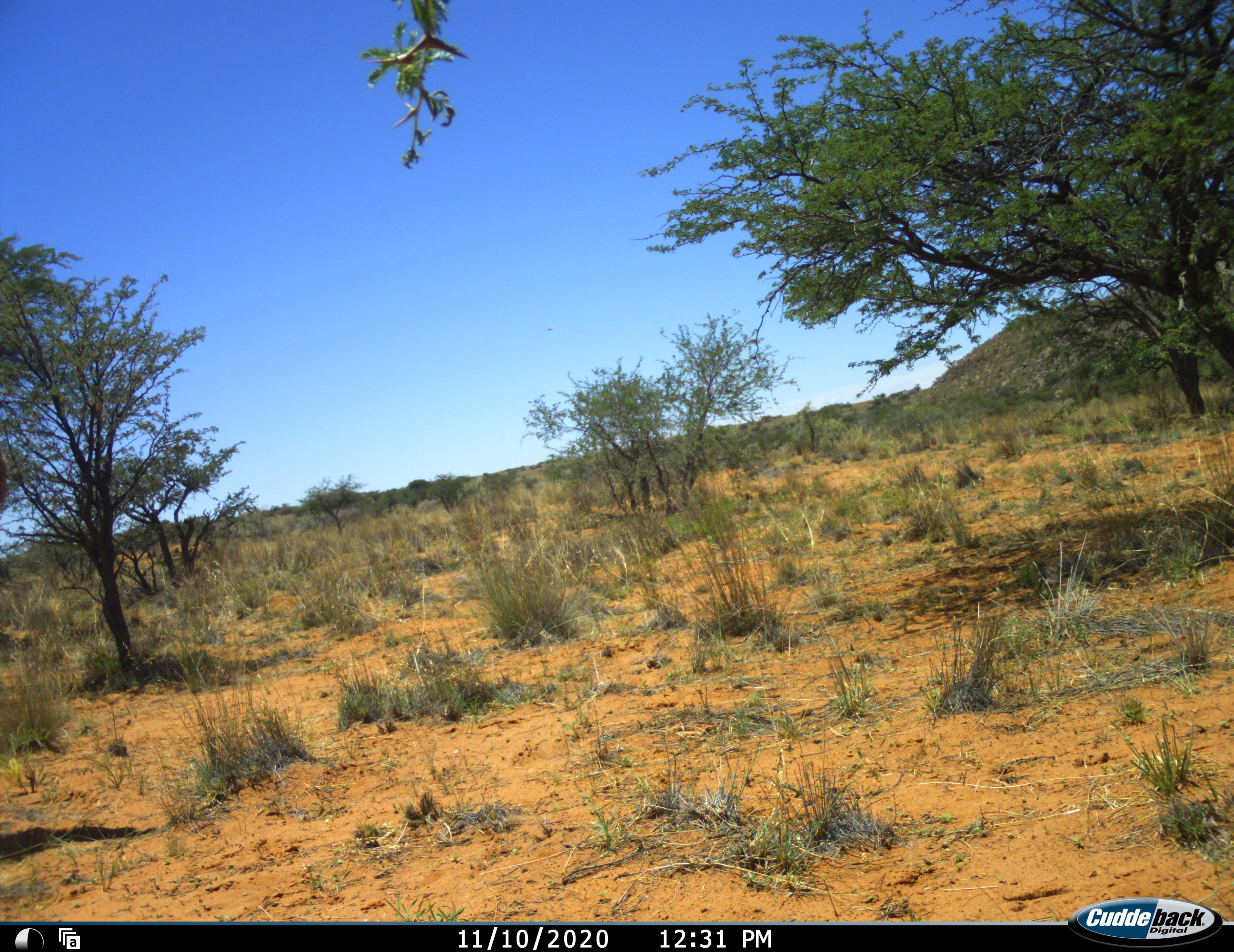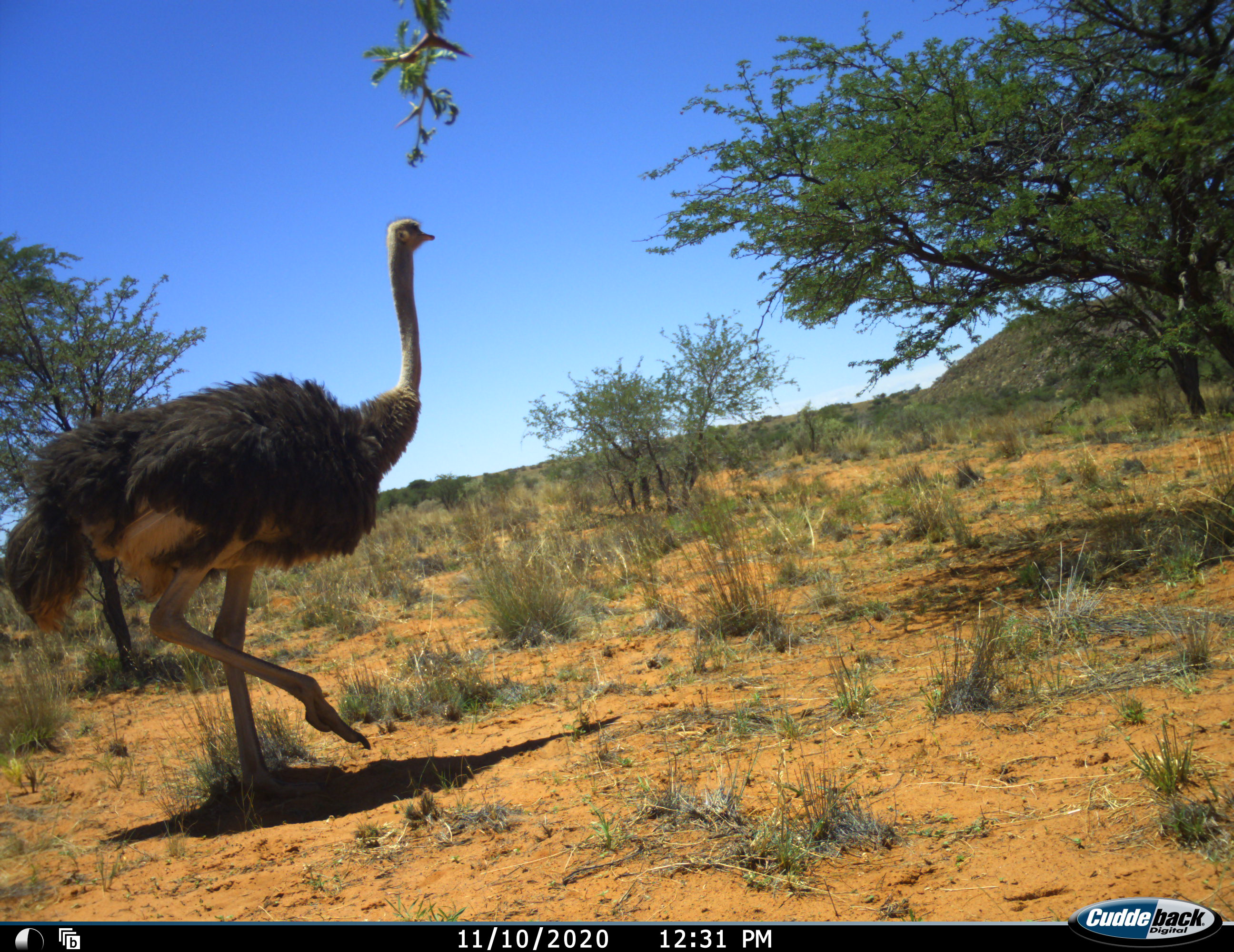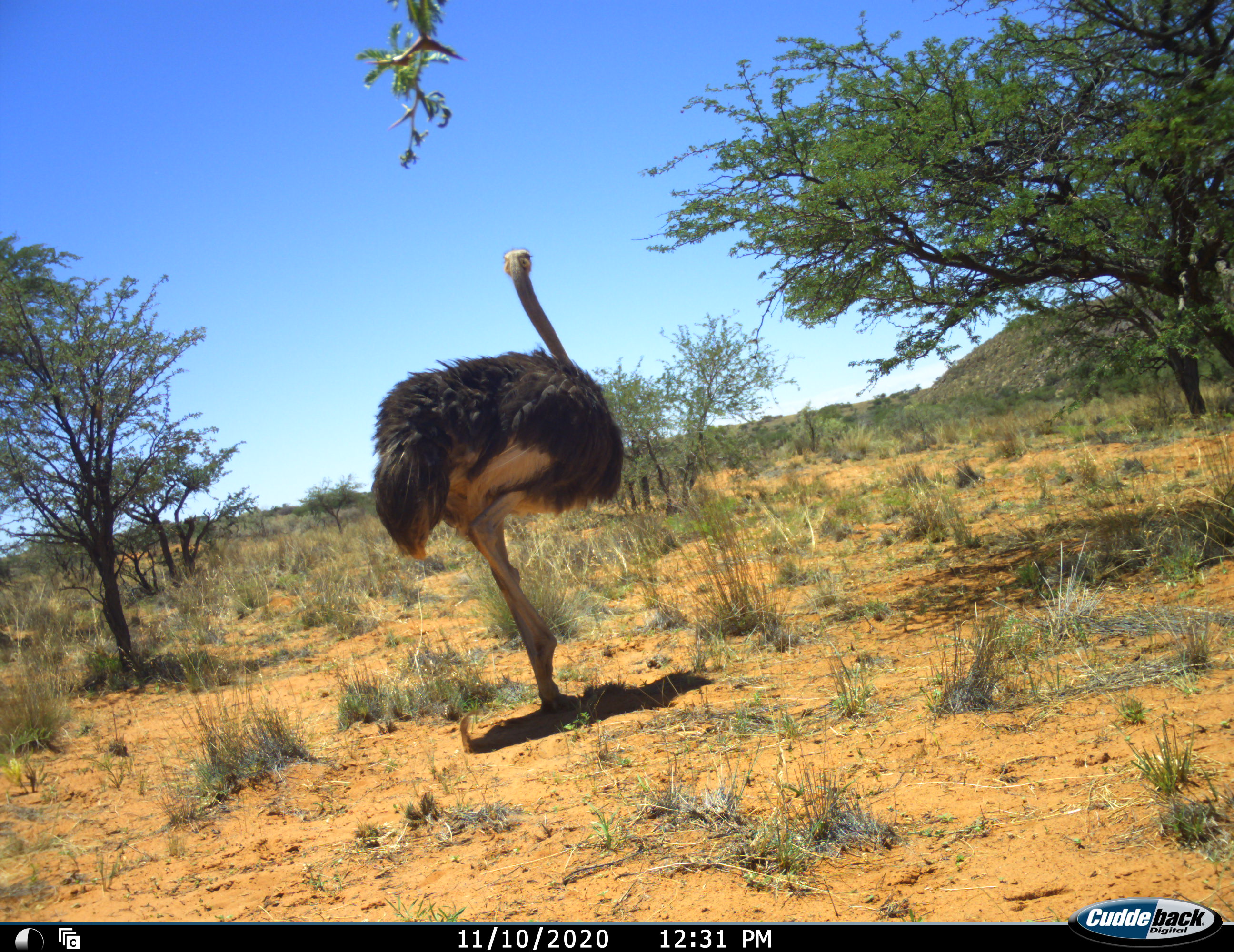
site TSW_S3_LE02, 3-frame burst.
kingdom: Animalia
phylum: Chordata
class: Aves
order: Struthioniformes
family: Struthionidae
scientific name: Struthionidae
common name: ostrich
Ostrich (Struthionidae), count 1. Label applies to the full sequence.